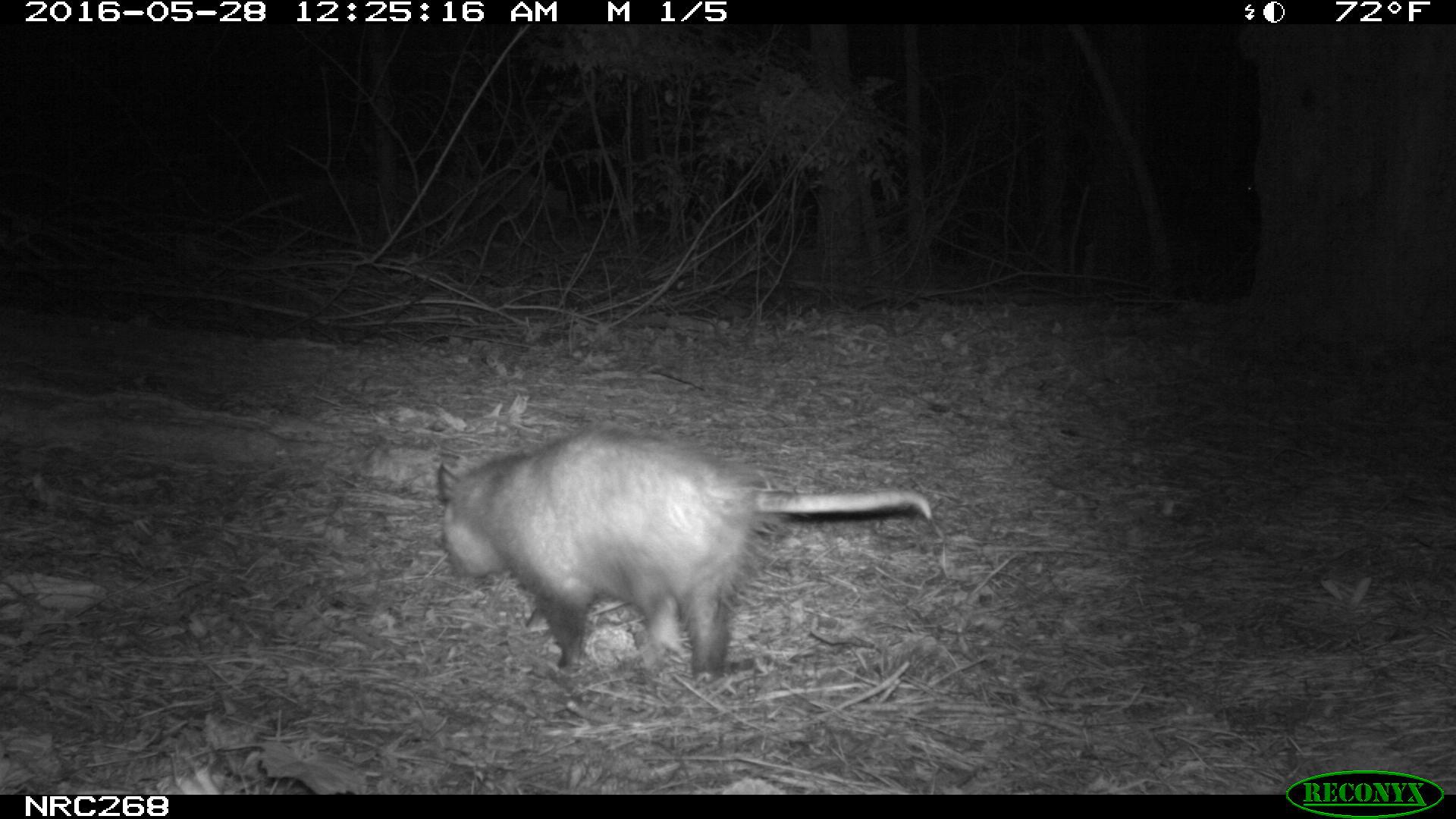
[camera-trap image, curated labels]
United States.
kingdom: Animalia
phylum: Chordata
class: Mammalia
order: Didelphimorphia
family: Didelphidae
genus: Didelphis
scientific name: Didelphis virginiana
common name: virginia opossum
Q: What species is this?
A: Virginia Opossum (Didelphis virginiana).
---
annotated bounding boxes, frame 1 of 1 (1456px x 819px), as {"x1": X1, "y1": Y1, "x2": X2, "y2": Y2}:
Virginia Opossum: {"x1": 428, "y1": 417, "x2": 941, "y2": 689}